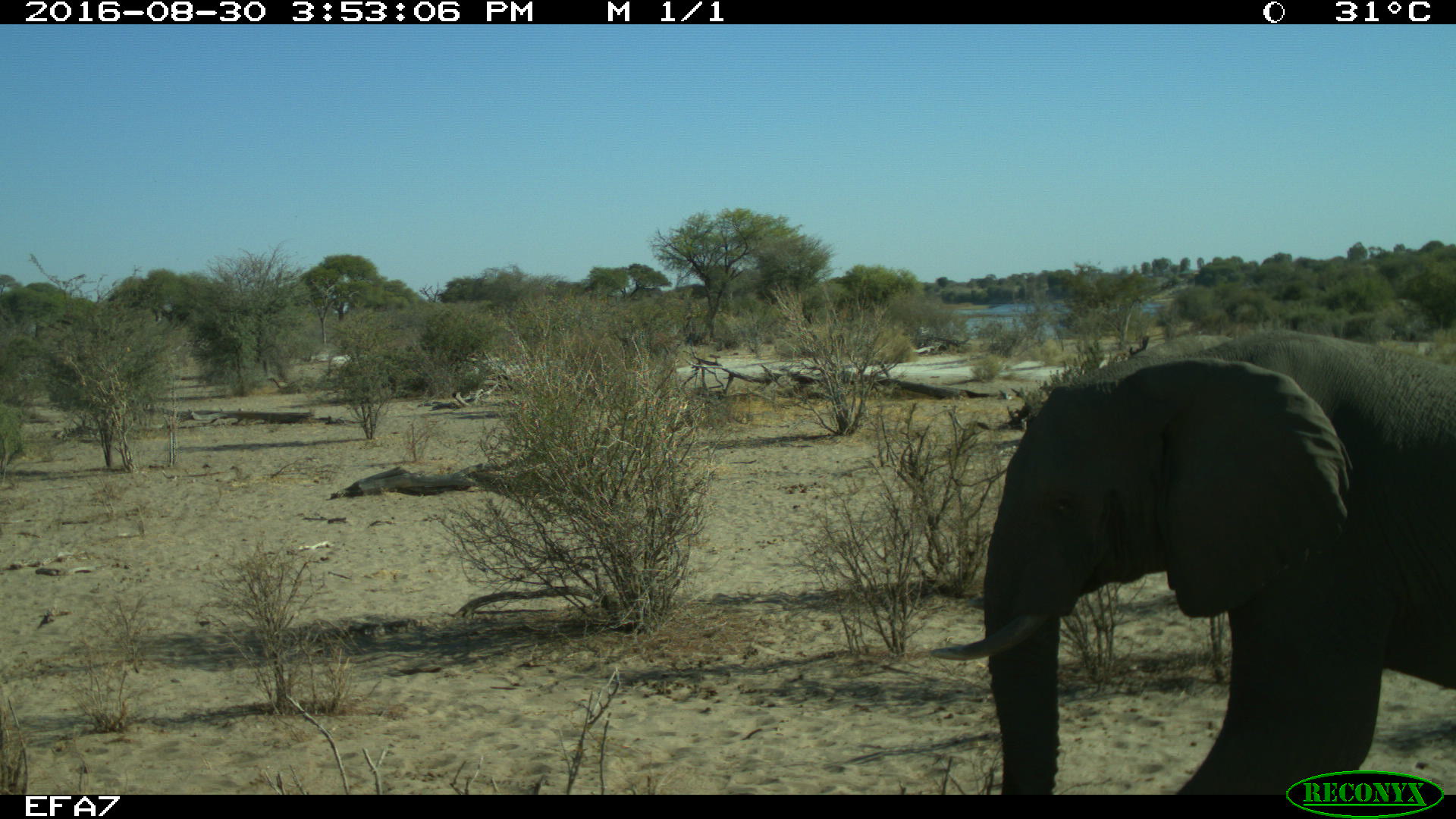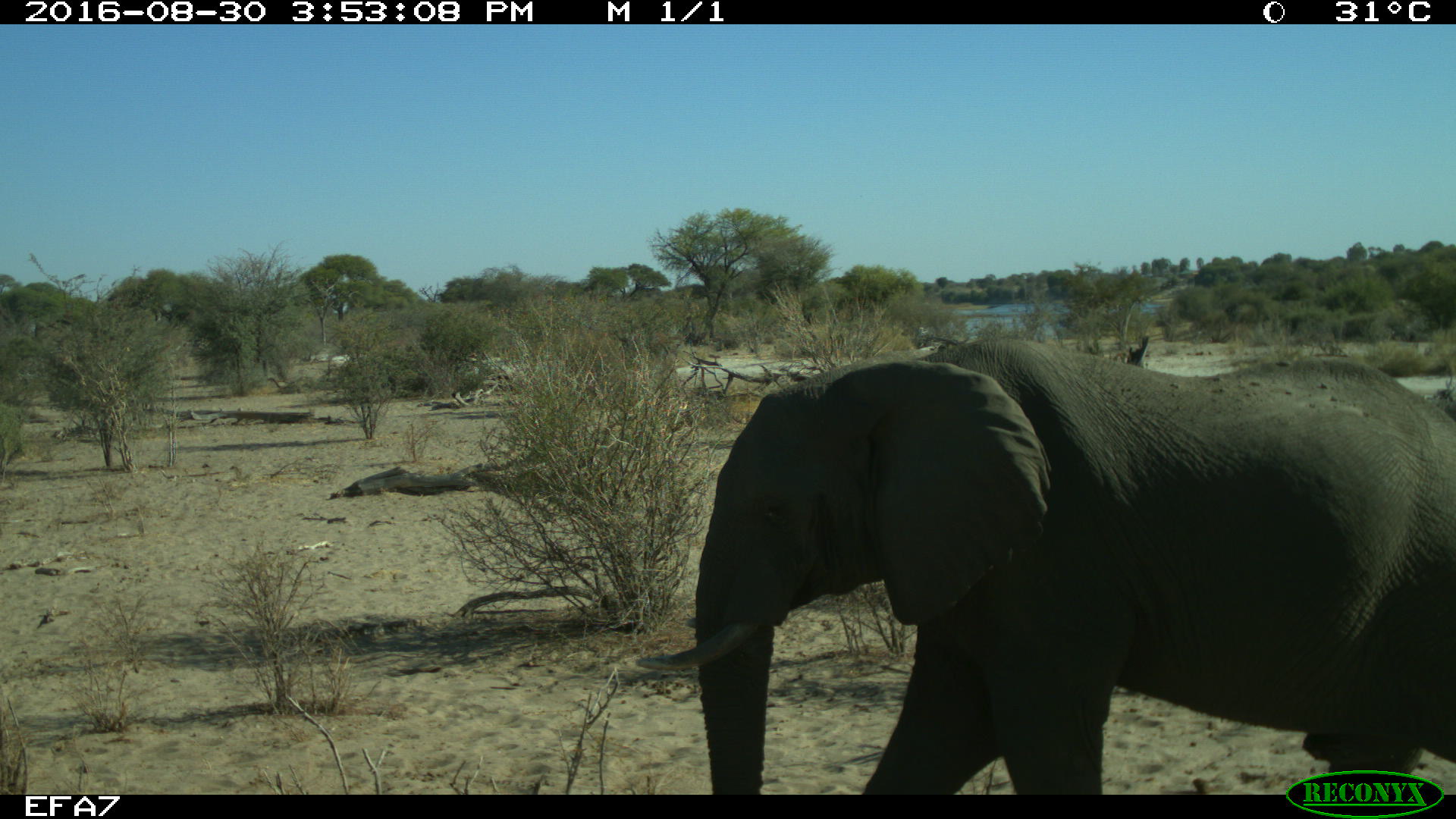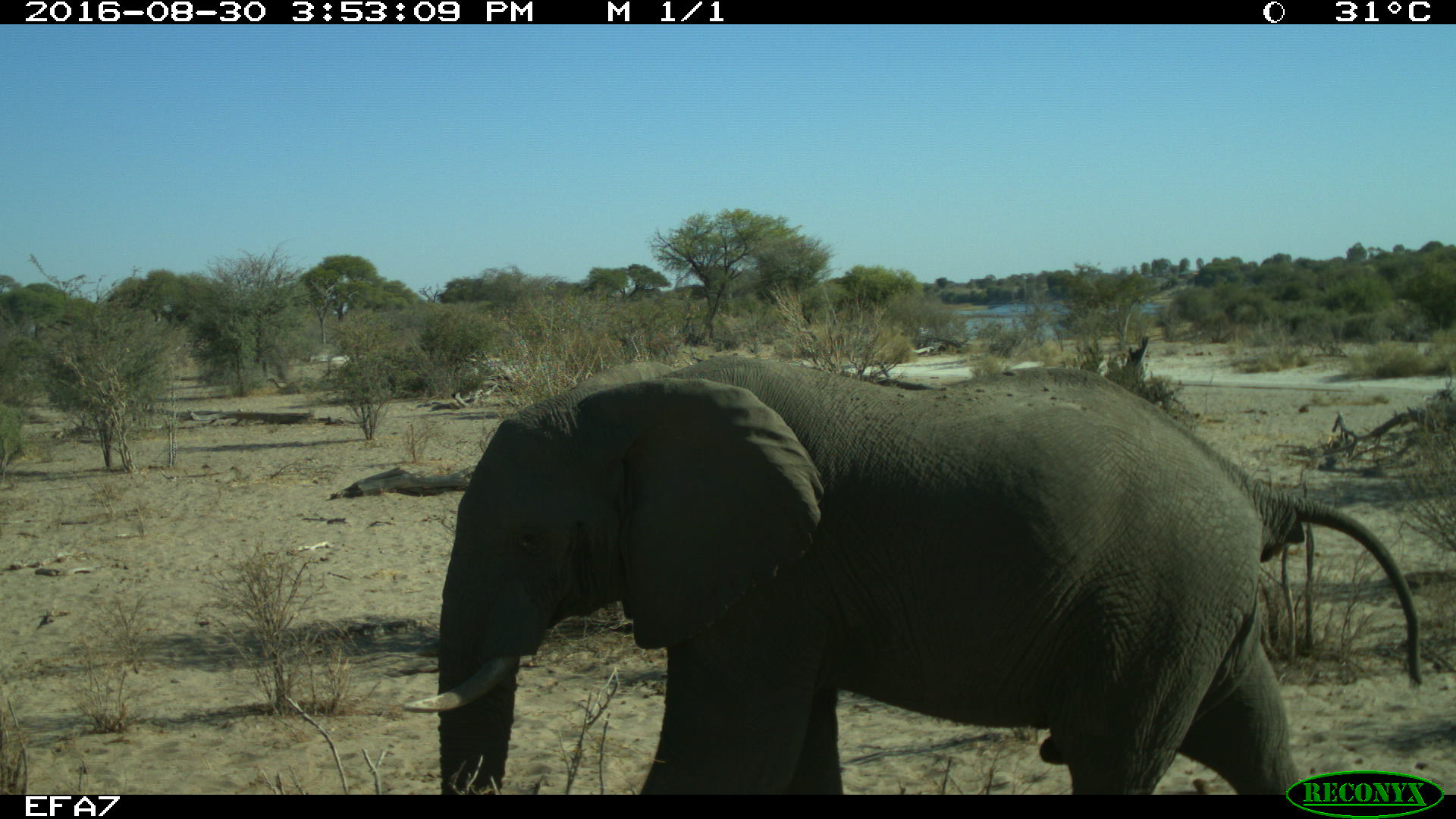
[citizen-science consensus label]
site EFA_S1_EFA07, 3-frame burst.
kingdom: Animalia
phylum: Chordata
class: Mammalia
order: Proboscidea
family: Elephantidae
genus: Loxodonta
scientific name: Loxodonta africana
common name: african bush elephant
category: elephant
Elephant (african bush elephant) (Loxodonta africana), count 1. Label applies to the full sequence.